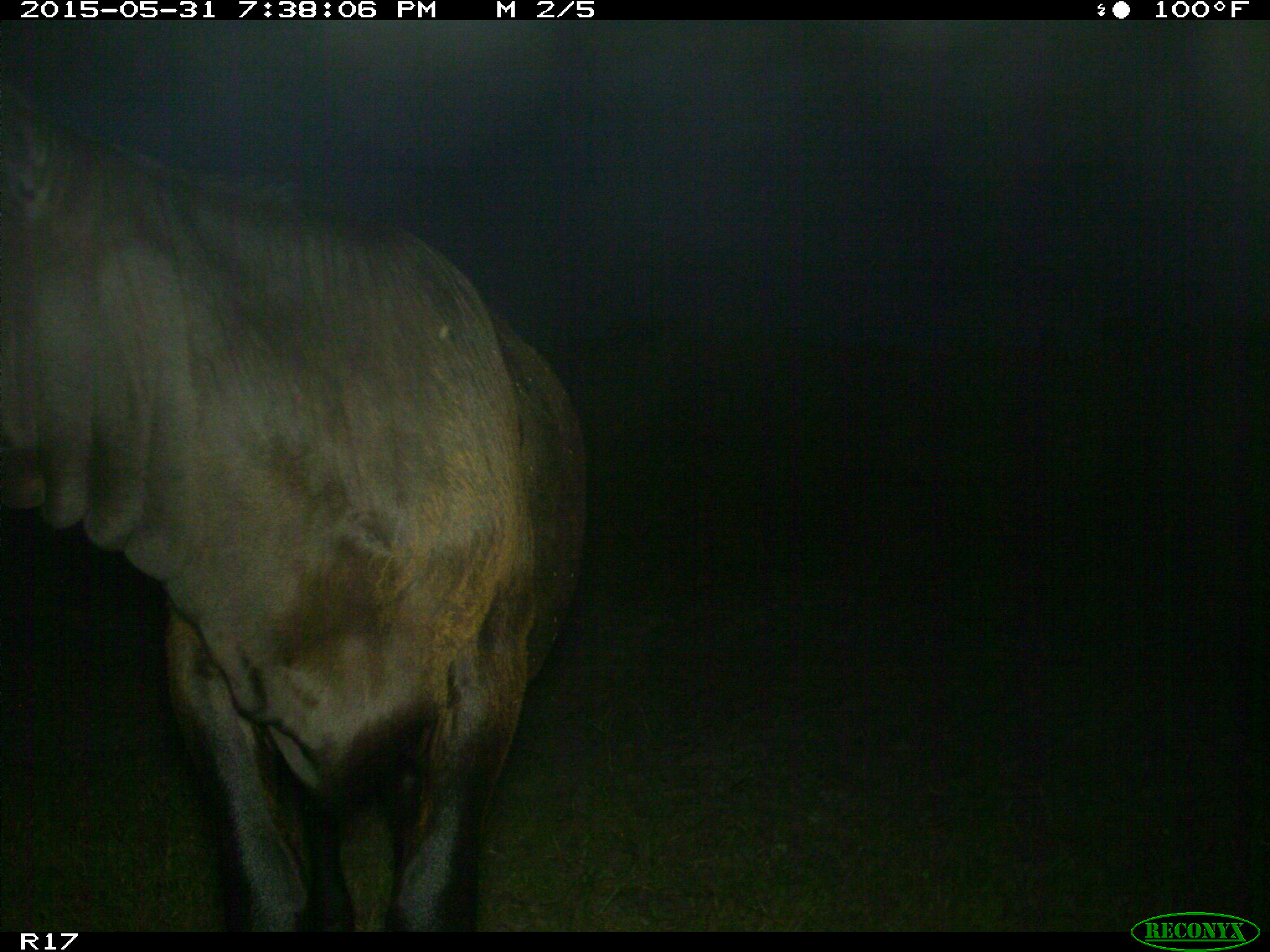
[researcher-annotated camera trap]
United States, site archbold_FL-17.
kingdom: Animalia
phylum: Chordata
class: Mammalia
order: Artiodactyla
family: Bovidae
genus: Bos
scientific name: Bos taurus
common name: domestic cow